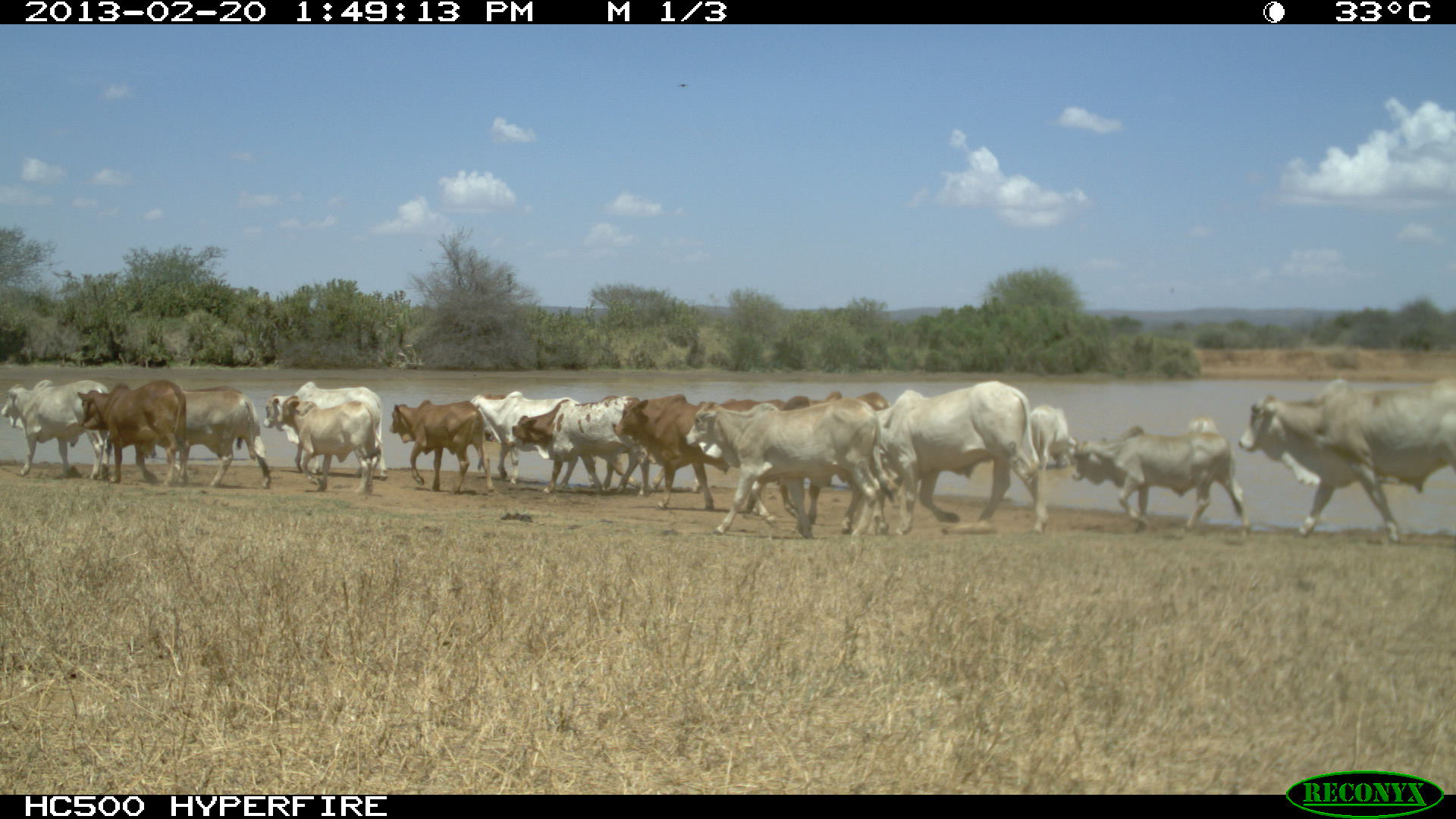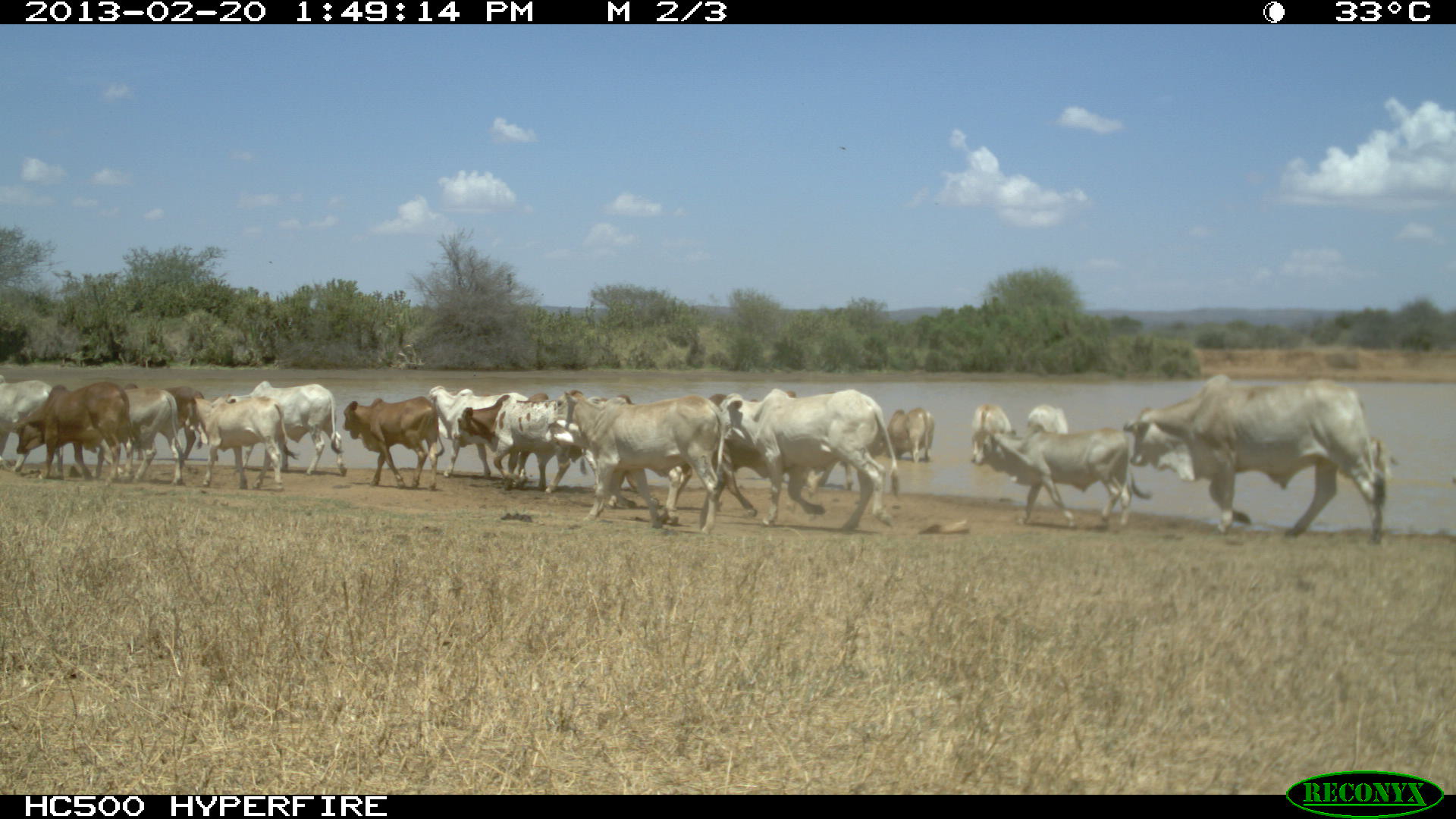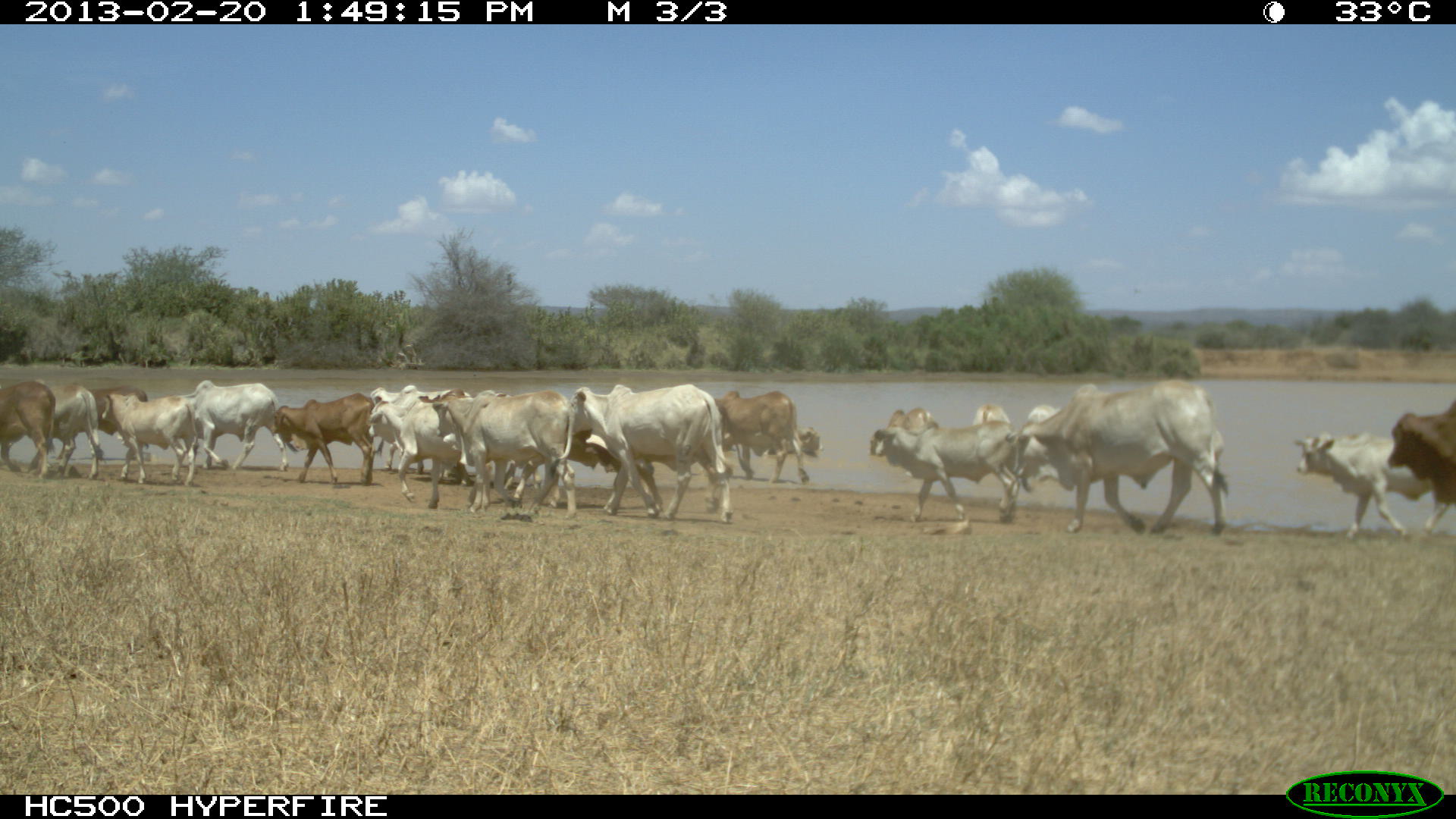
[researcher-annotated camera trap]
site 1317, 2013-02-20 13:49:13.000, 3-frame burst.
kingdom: Animalia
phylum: Chordata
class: Mammalia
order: Artiodactyla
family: Bovidae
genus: Bos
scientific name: Bos taurus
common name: domestic cattle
Bos taurus (domestic cattle), count 16.